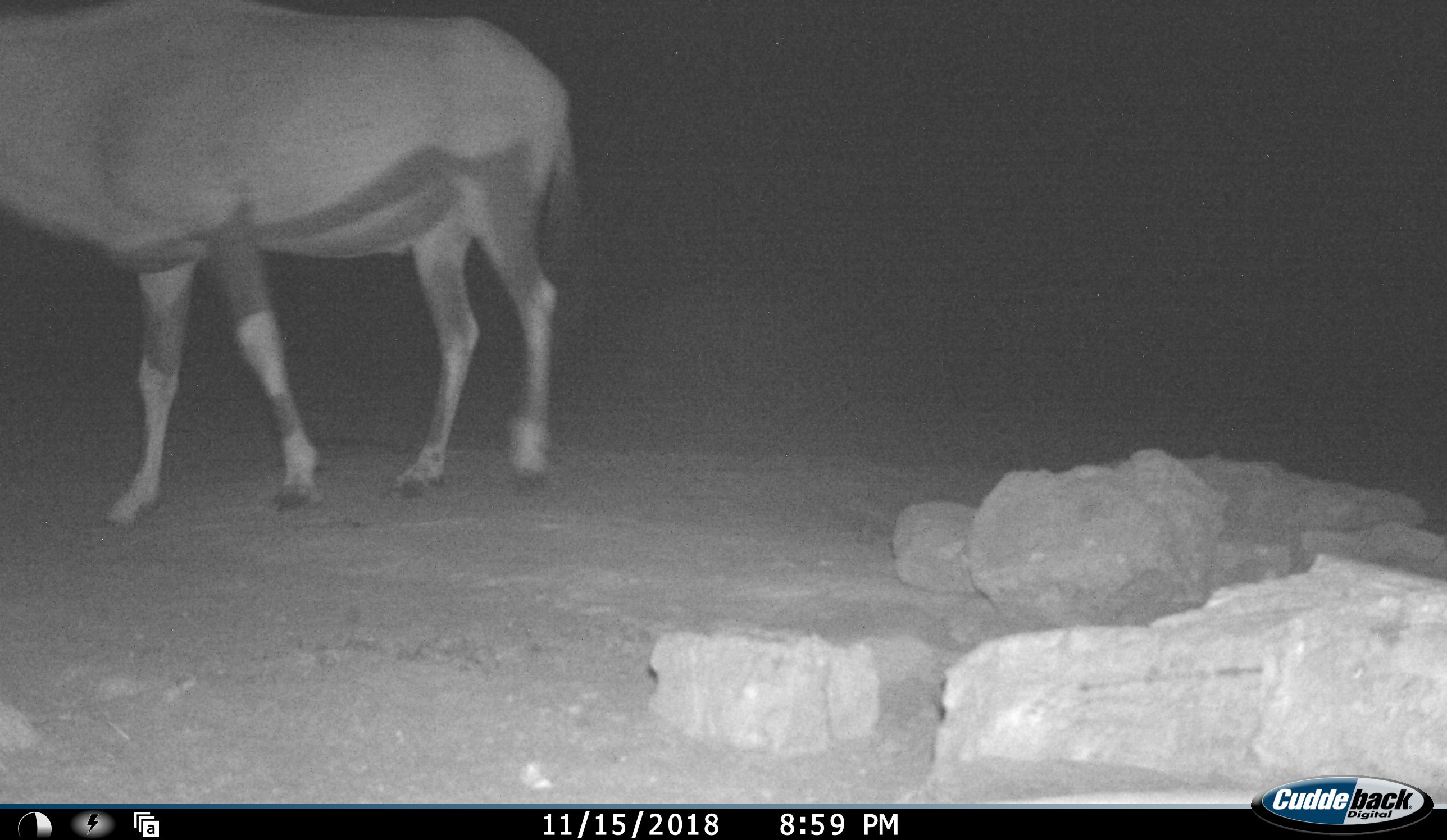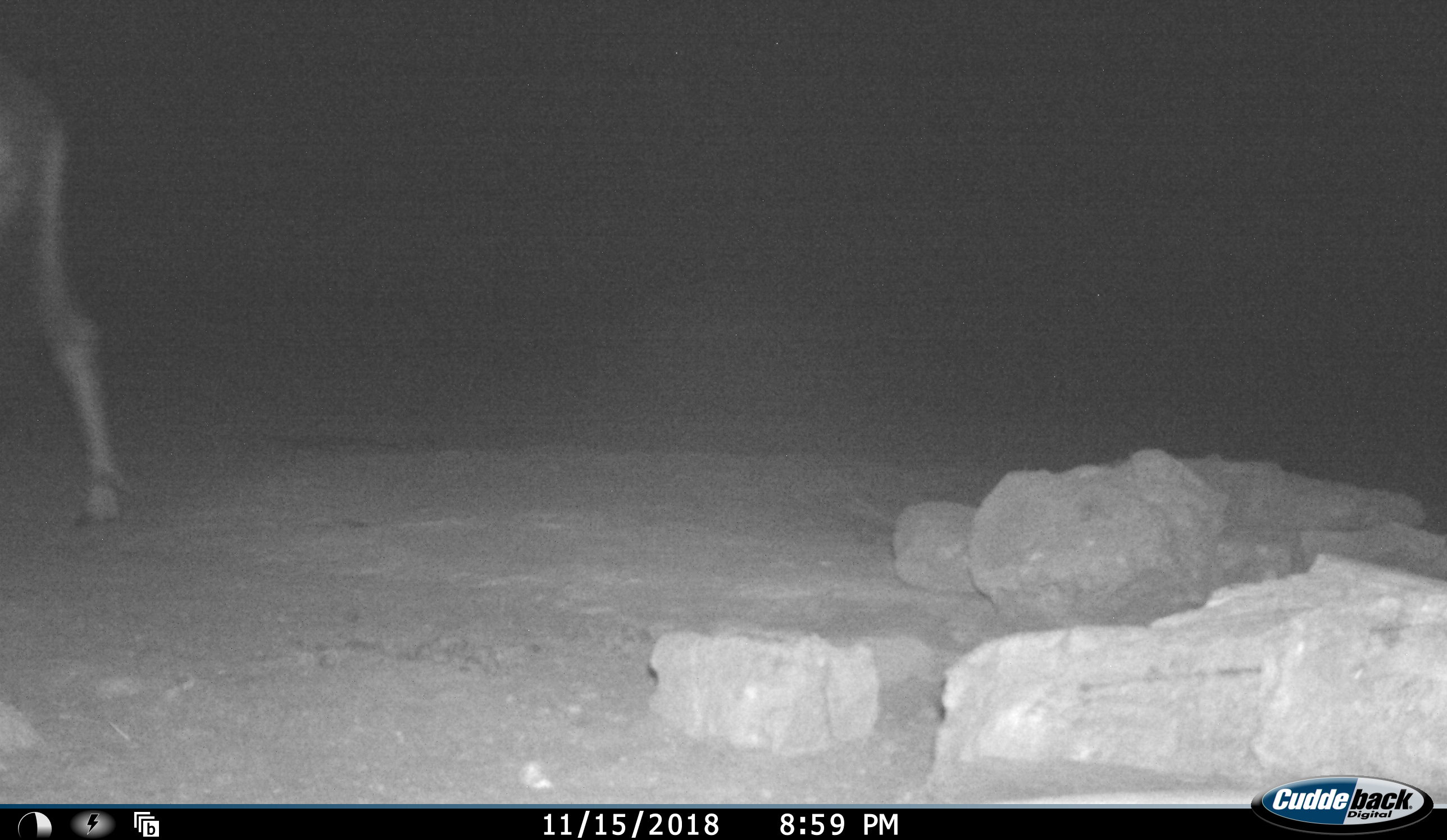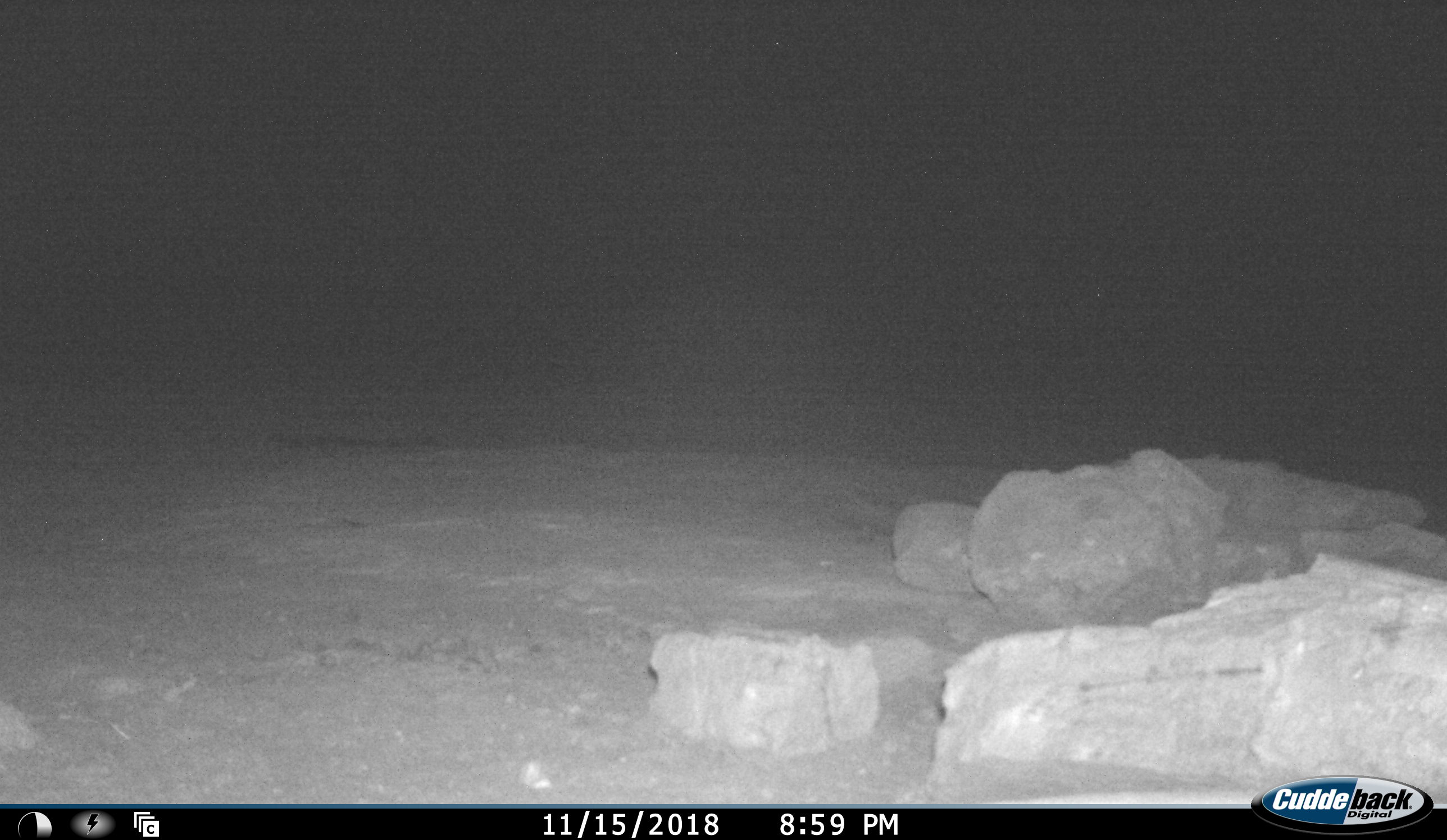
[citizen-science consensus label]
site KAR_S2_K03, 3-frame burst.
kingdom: Animalia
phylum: Chordata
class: Mammalia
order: Artiodactyla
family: Bovidae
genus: Oryx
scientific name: Oryx gazella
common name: gemsbok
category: oryx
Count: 1.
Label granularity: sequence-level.